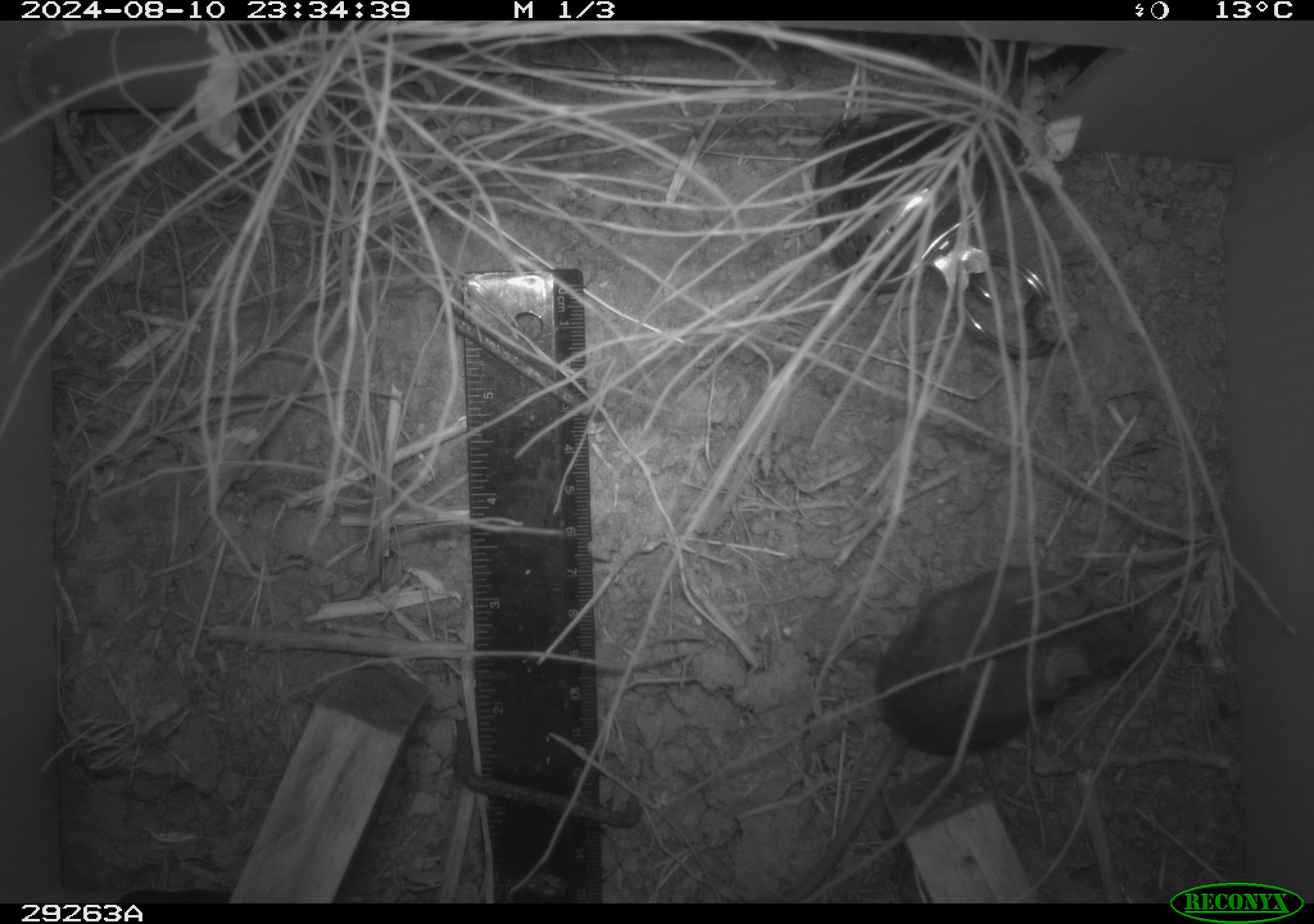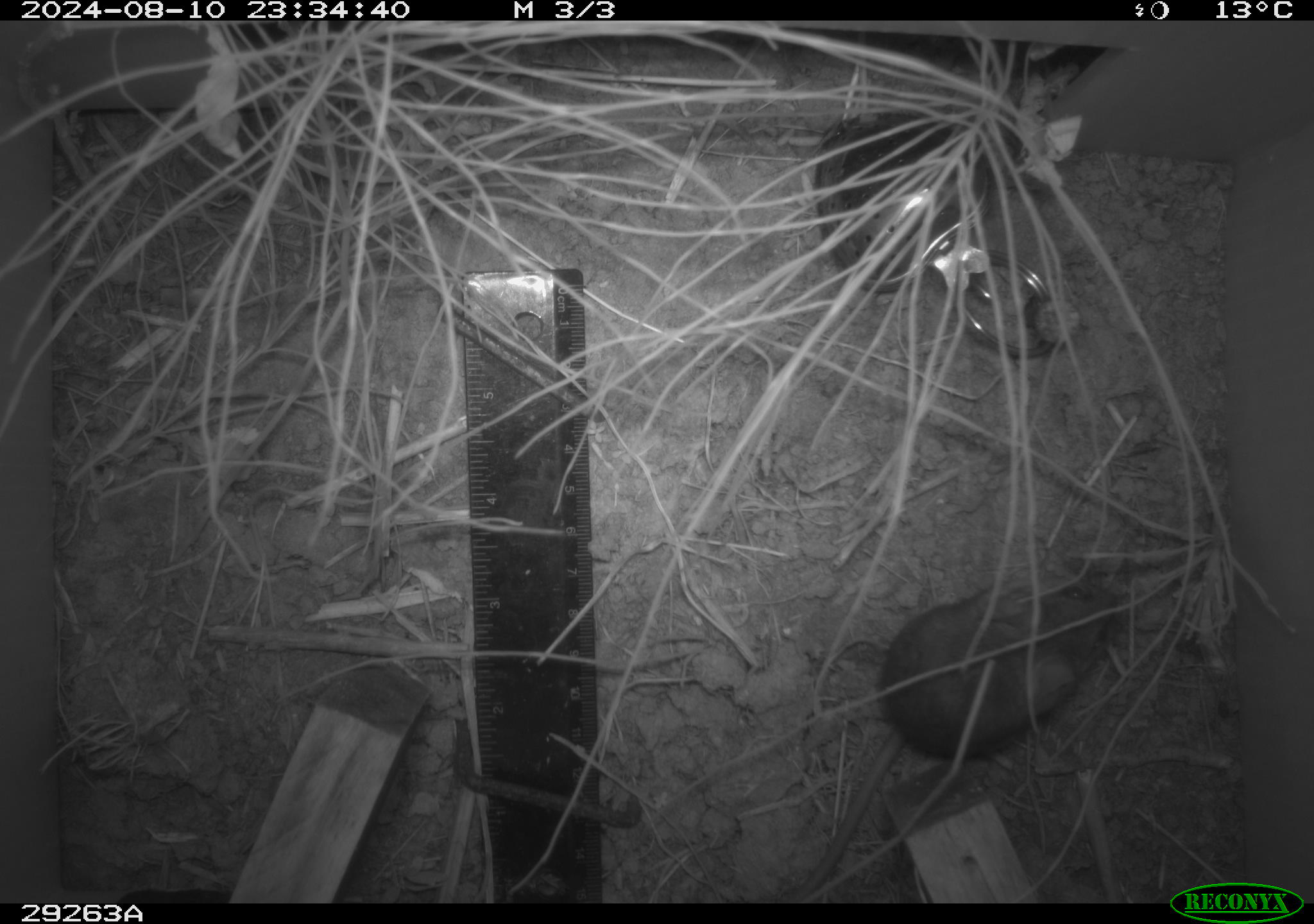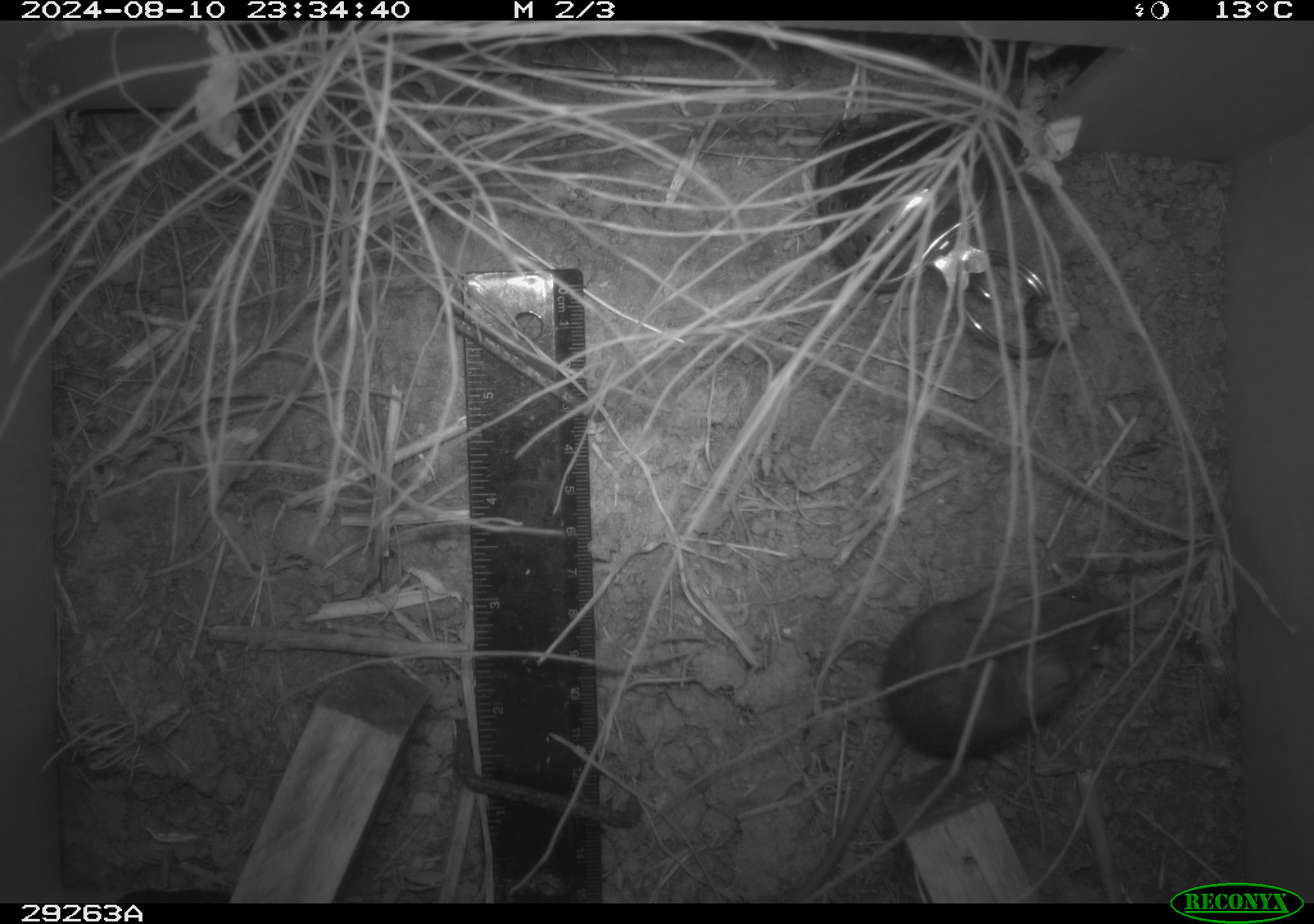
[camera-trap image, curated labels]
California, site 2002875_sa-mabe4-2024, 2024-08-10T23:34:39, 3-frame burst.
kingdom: Animalia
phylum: Chordata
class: Mammalia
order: Rodentia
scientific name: Rodentia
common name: rodent